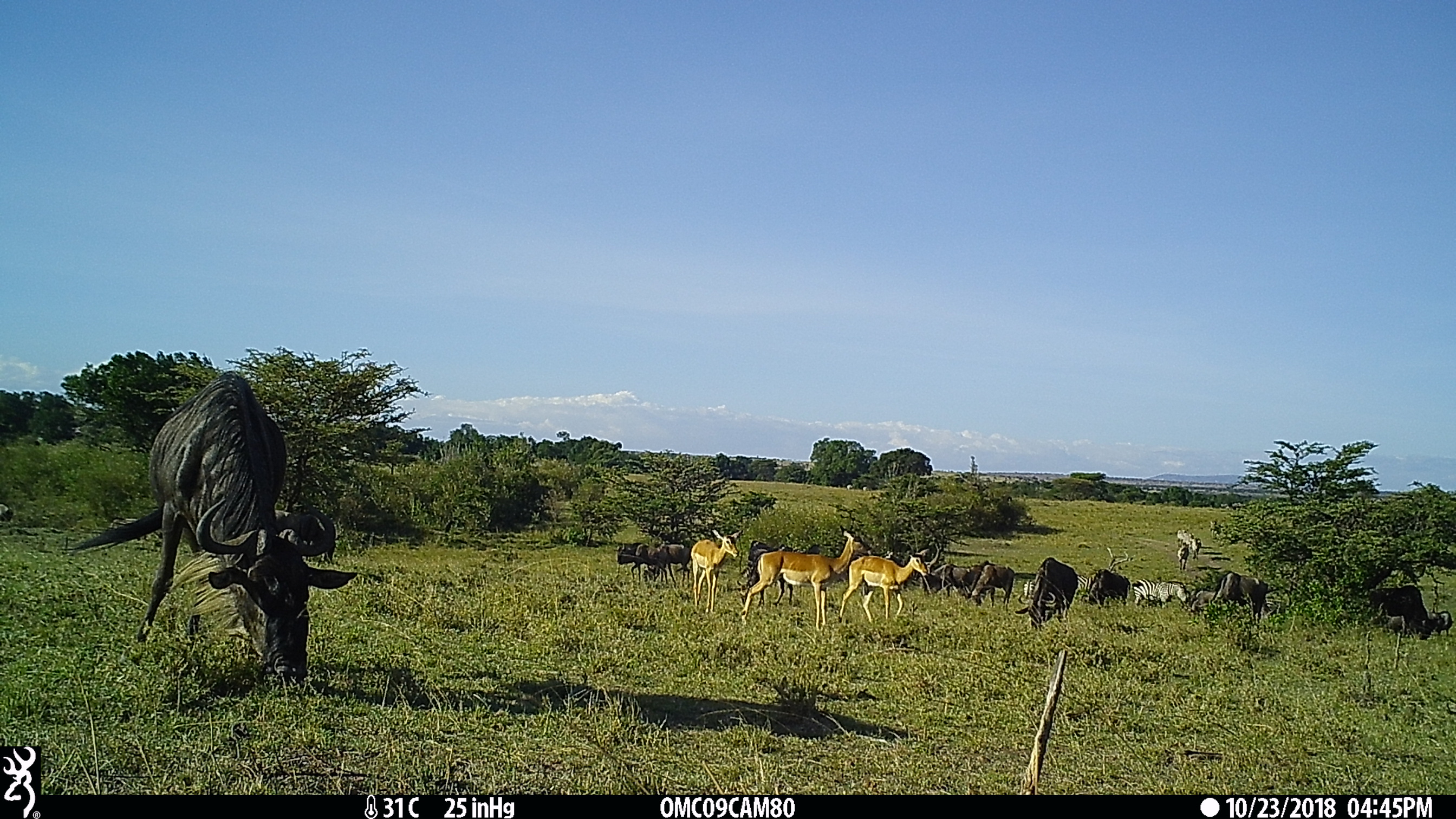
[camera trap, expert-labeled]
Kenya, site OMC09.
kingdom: Animalia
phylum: Chordata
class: Mammalia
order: Artiodactyla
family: Bovidae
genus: Connochaetes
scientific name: Connochaetes taurinus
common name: blue wildebeest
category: wildebeest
Wildebeest (blue wildebeest) (Connochaetes taurinus).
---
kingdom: Animalia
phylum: Chordata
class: Mammalia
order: Artiodactyla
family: Bovidae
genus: Aepyceros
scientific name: Aepyceros melampus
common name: impala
Impala (Aepyceros melampus).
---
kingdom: Animalia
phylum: Chordata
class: Mammalia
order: Perissodactyla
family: Equidae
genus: Equus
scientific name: Equus quagga burchellii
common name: burchell's zebra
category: zebra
Zebra (burchell's zebra) (Equus quagga burchellii).